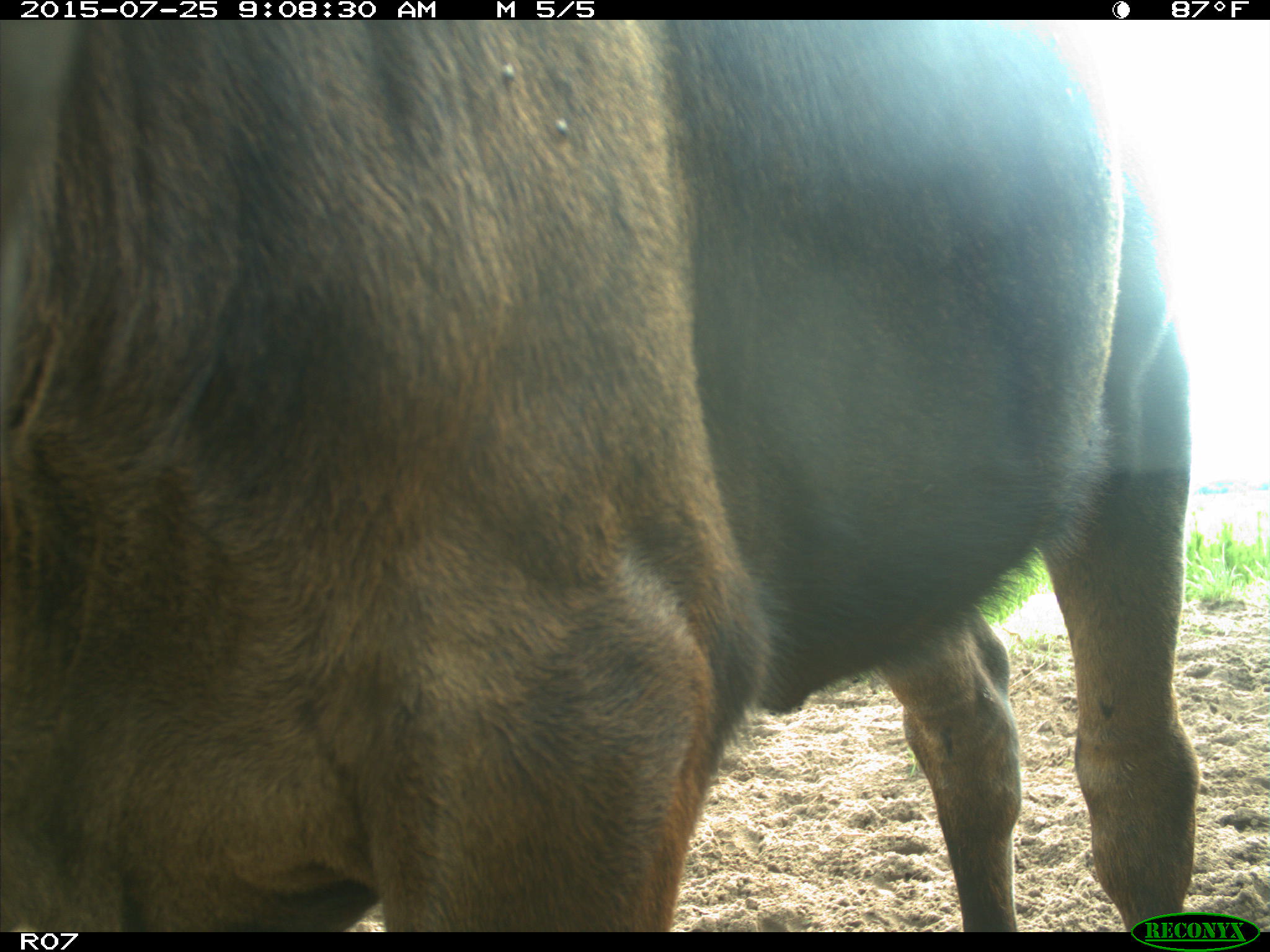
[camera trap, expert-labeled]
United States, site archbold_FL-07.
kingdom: Animalia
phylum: Chordata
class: Mammalia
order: Artiodactyla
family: Bovidae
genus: Bos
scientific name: Bos taurus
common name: domestic cow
Bos taurus (domestic cow).